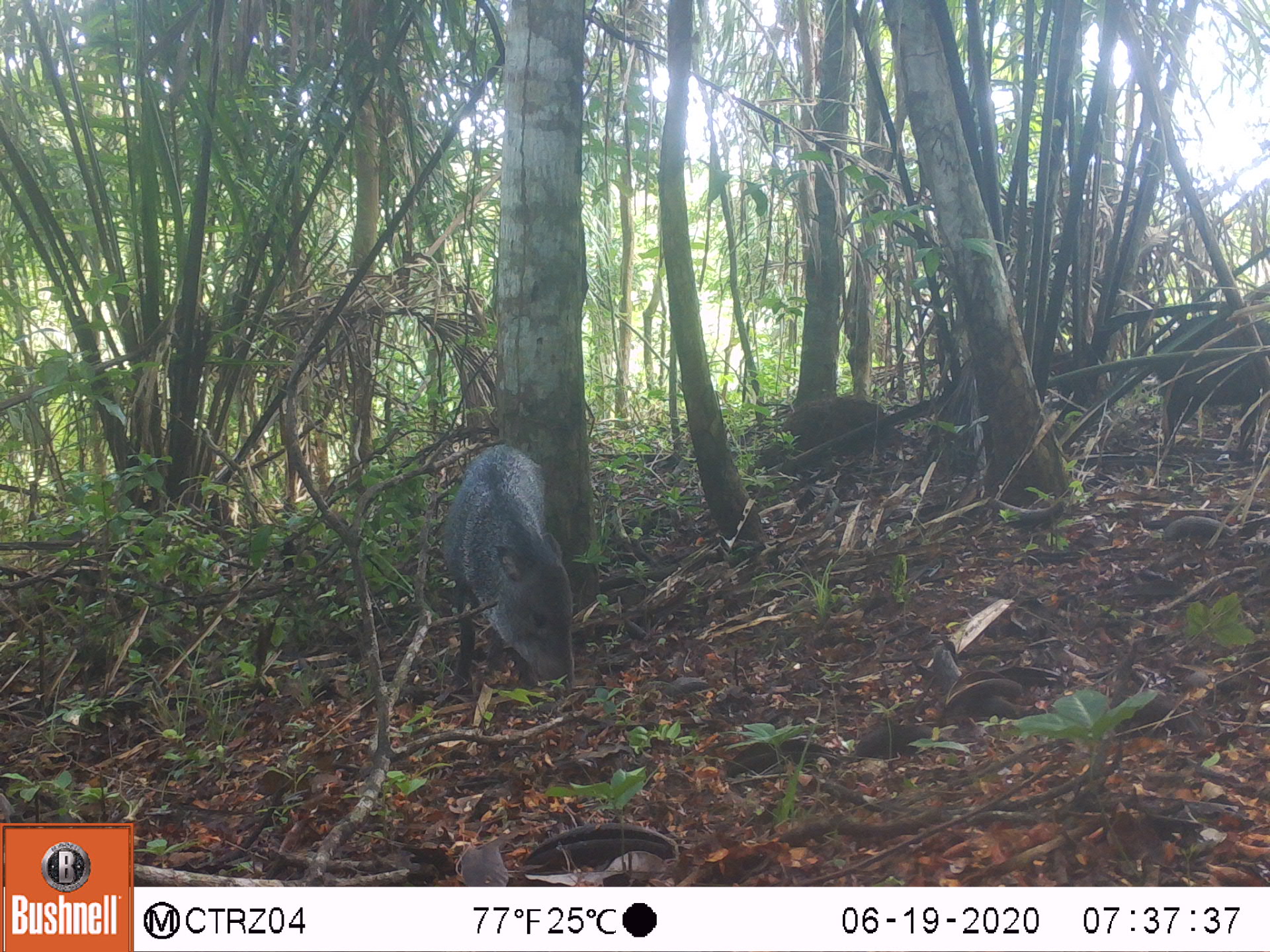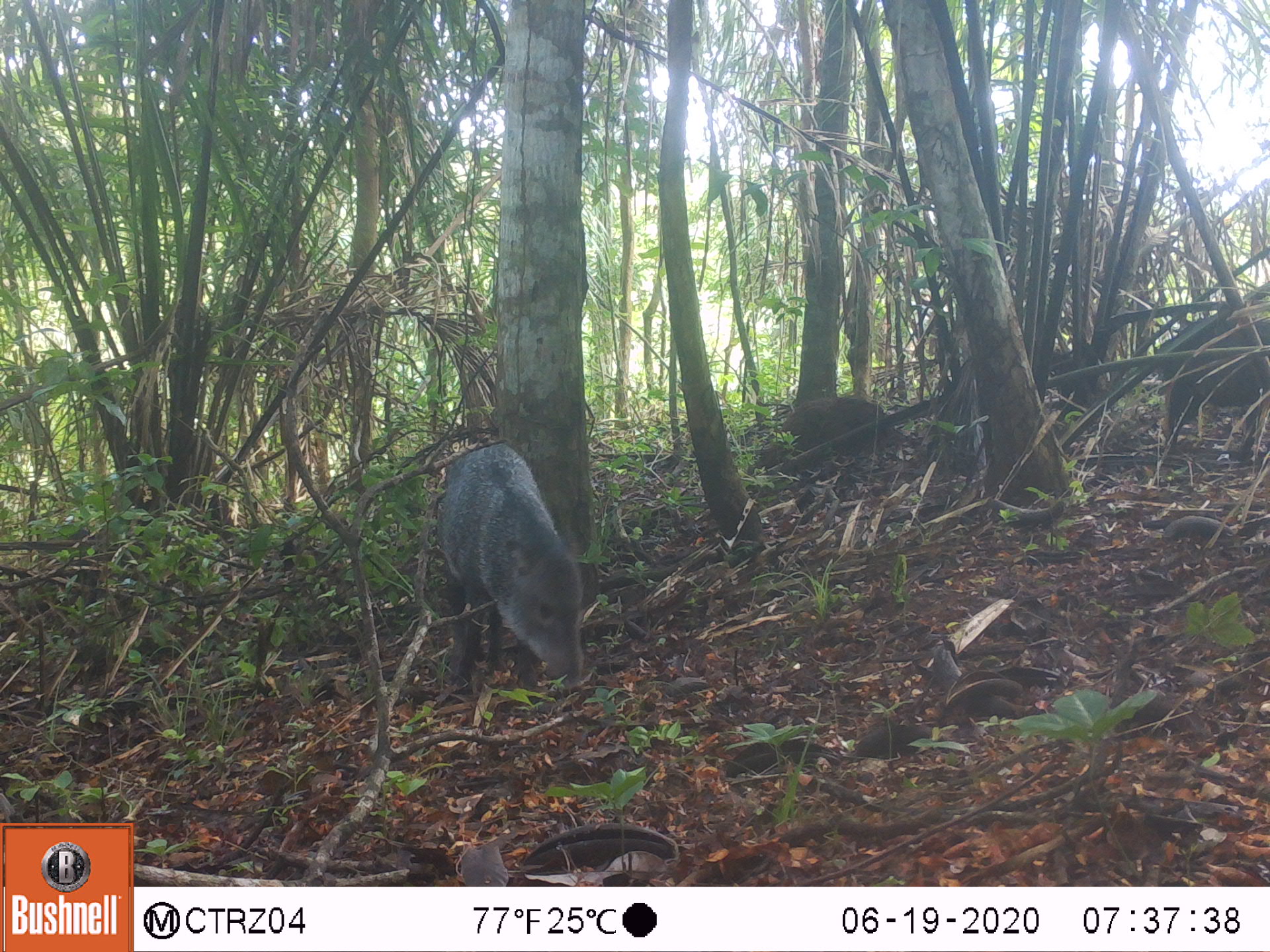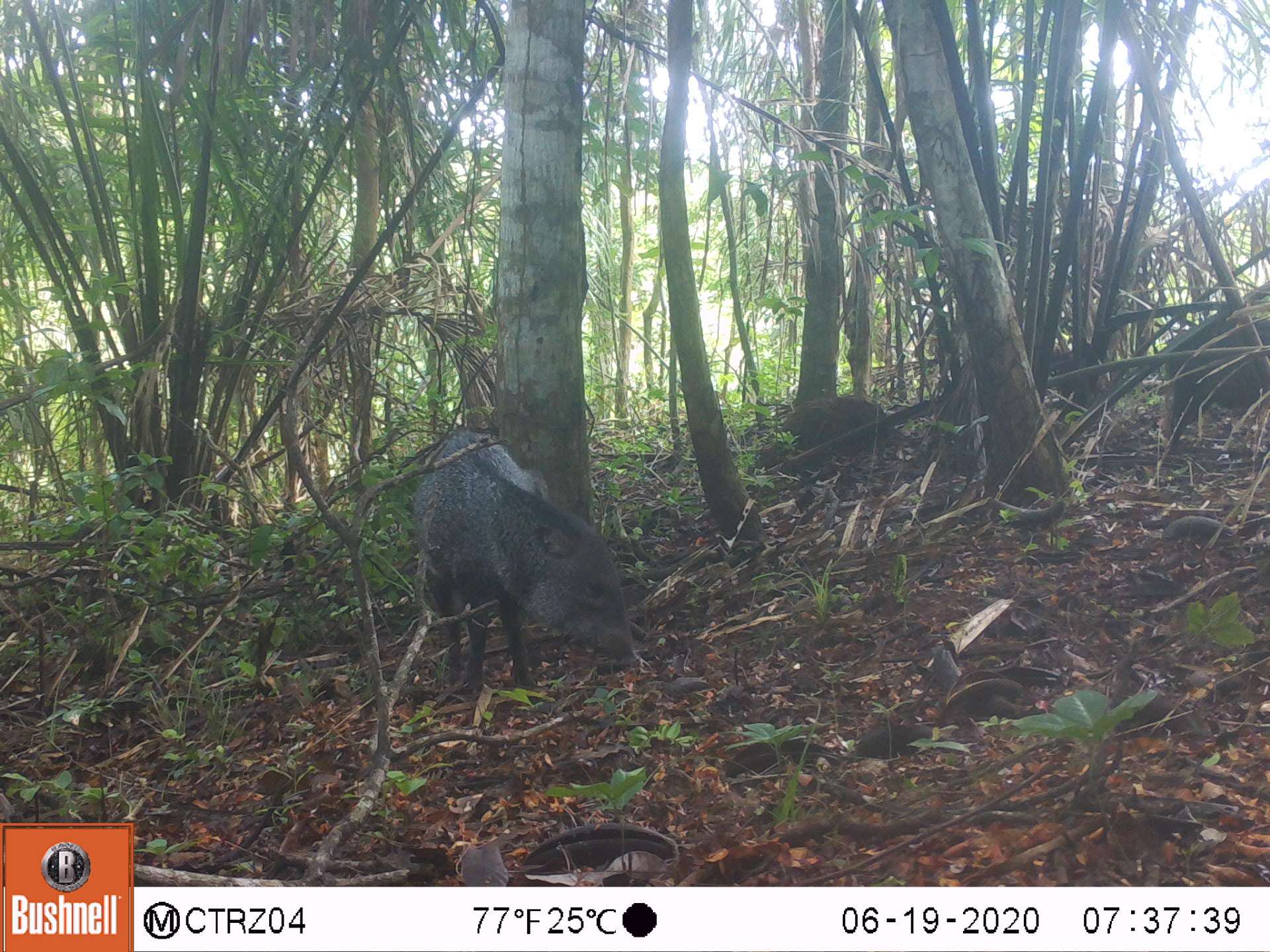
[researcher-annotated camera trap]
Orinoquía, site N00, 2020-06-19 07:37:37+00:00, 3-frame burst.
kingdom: Animalia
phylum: Chordata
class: Mammalia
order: Artiodactyla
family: Tayassuidae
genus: Pecari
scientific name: Pecari tajacu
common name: collared peccary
Collared peccary (Pecari tajacu).